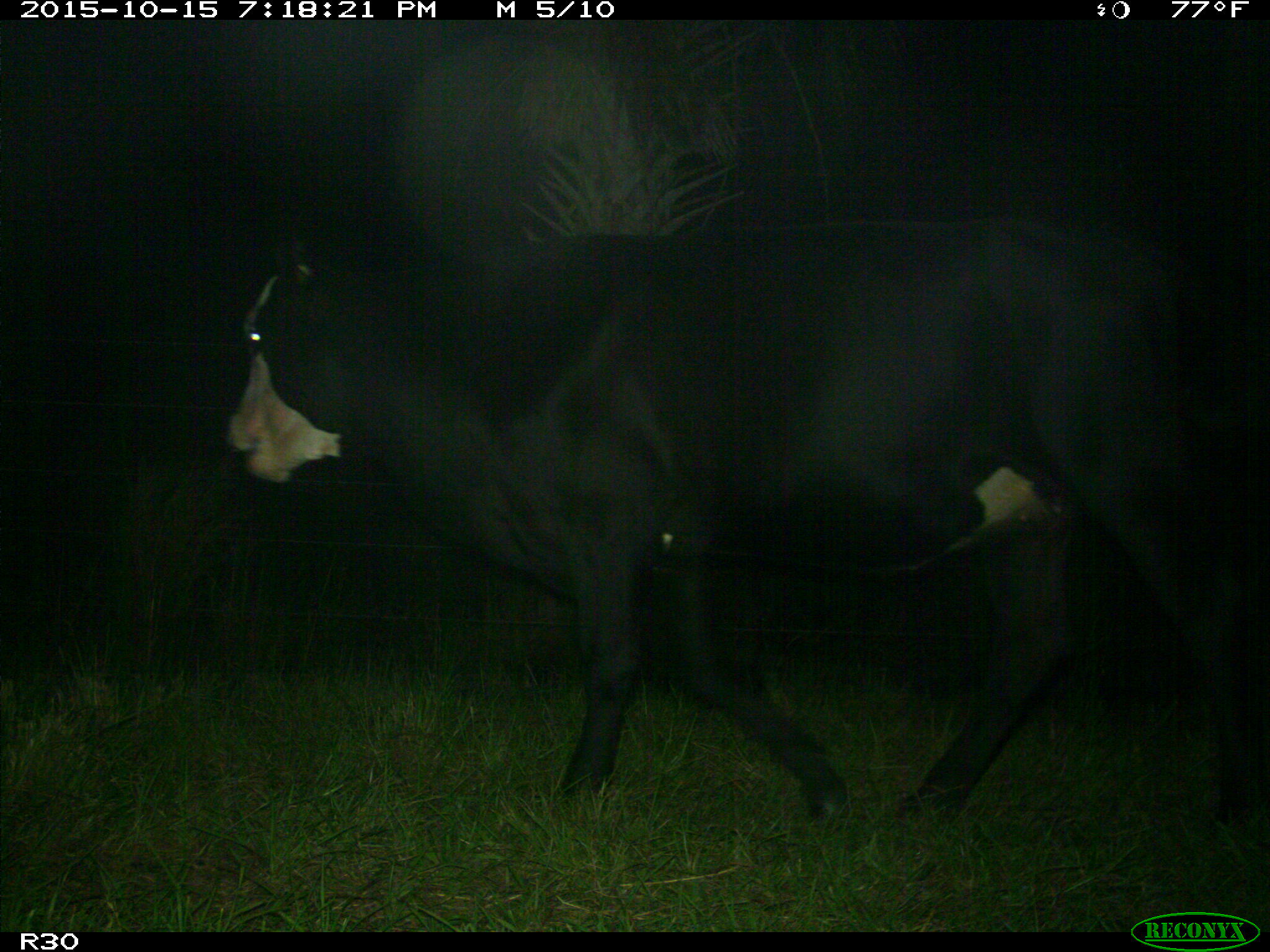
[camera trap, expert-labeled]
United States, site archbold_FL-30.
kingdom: Animalia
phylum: Chordata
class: Mammalia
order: Artiodactyla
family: Bovidae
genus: Bos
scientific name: Bos taurus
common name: domestic cow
Bos taurus (domestic cow).